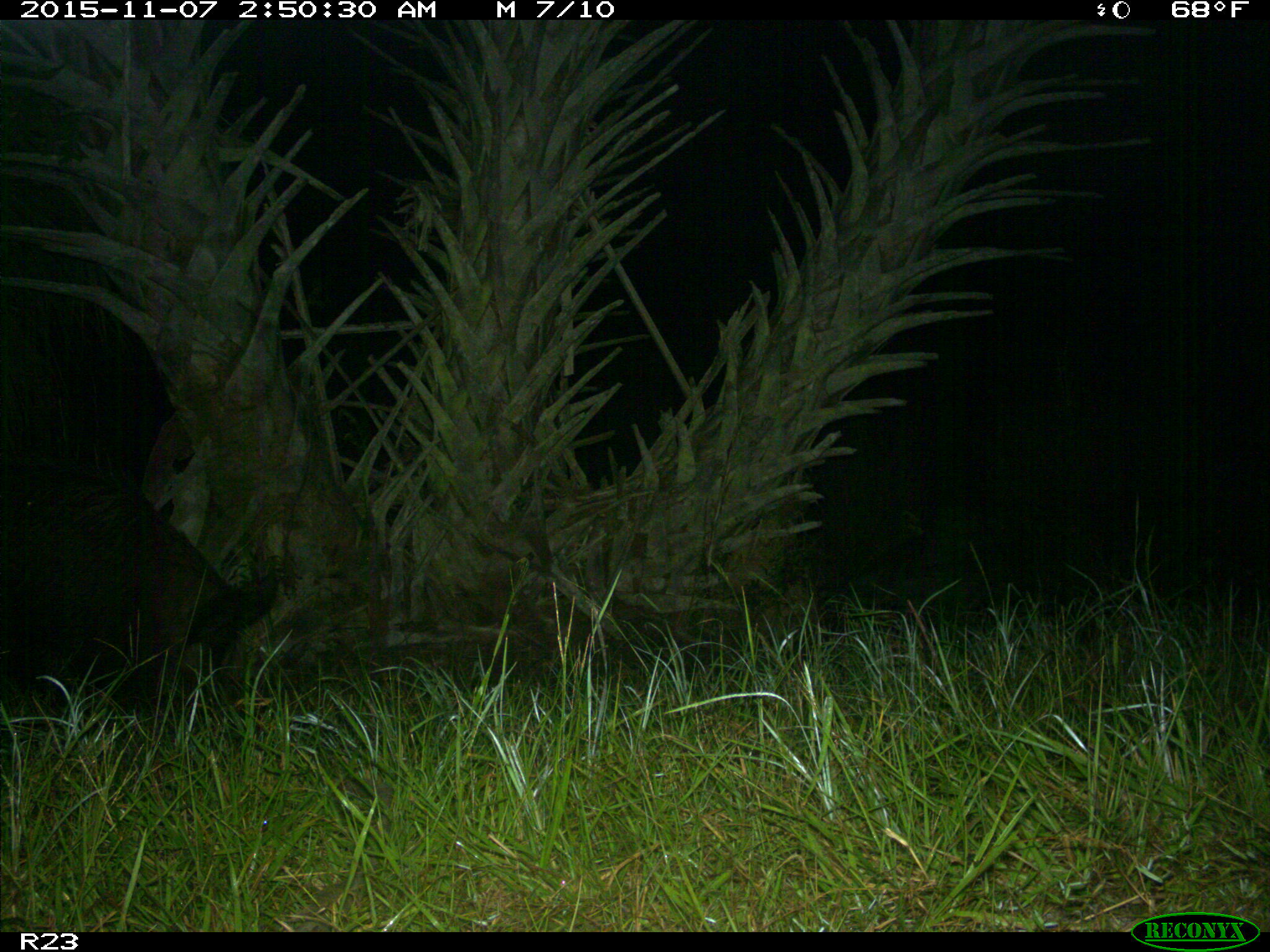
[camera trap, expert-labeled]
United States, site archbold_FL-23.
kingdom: Animalia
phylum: Chordata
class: Mammalia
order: Artiodactyla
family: Suidae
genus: Sus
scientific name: Sus scrofa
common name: wild boar